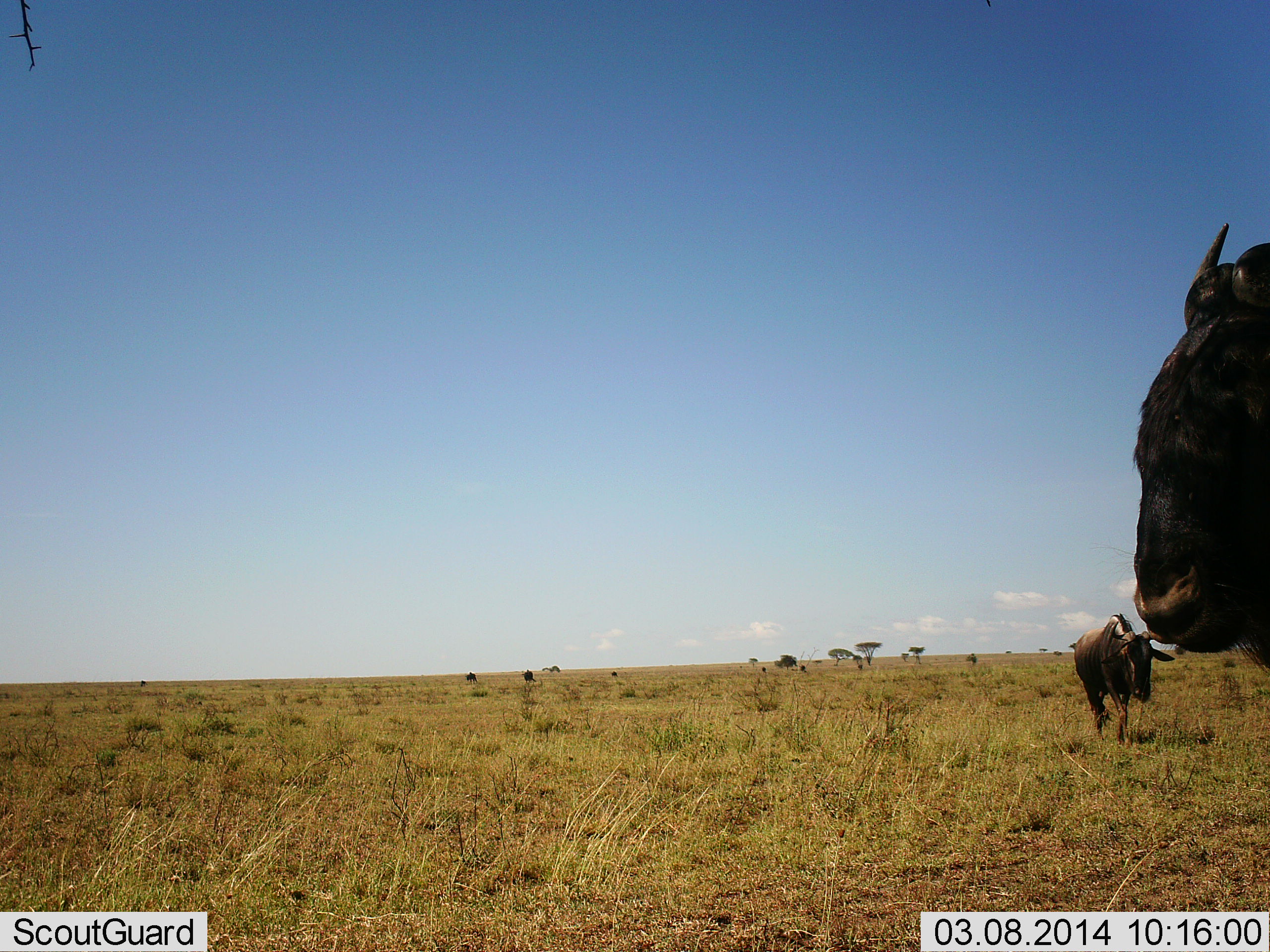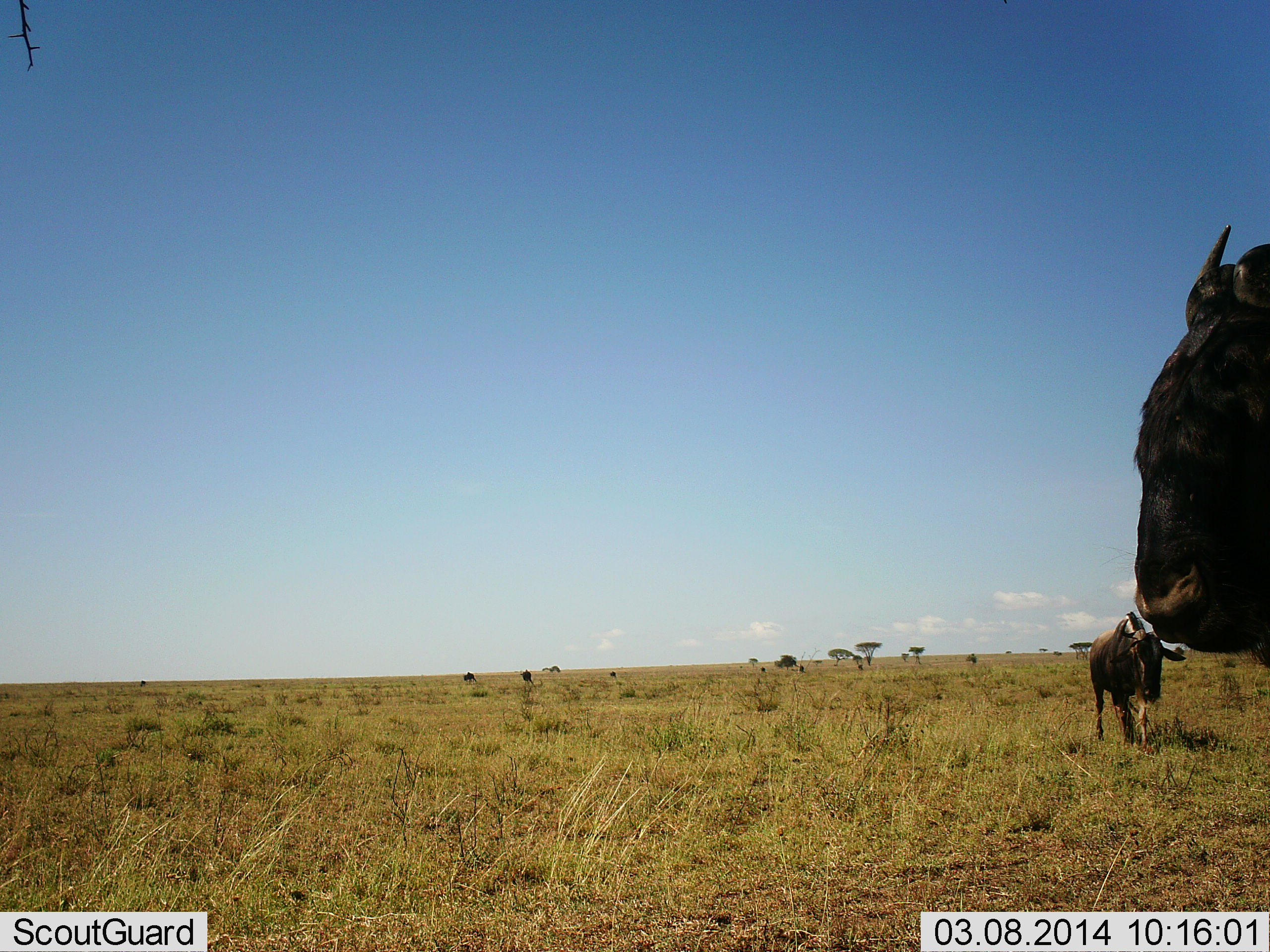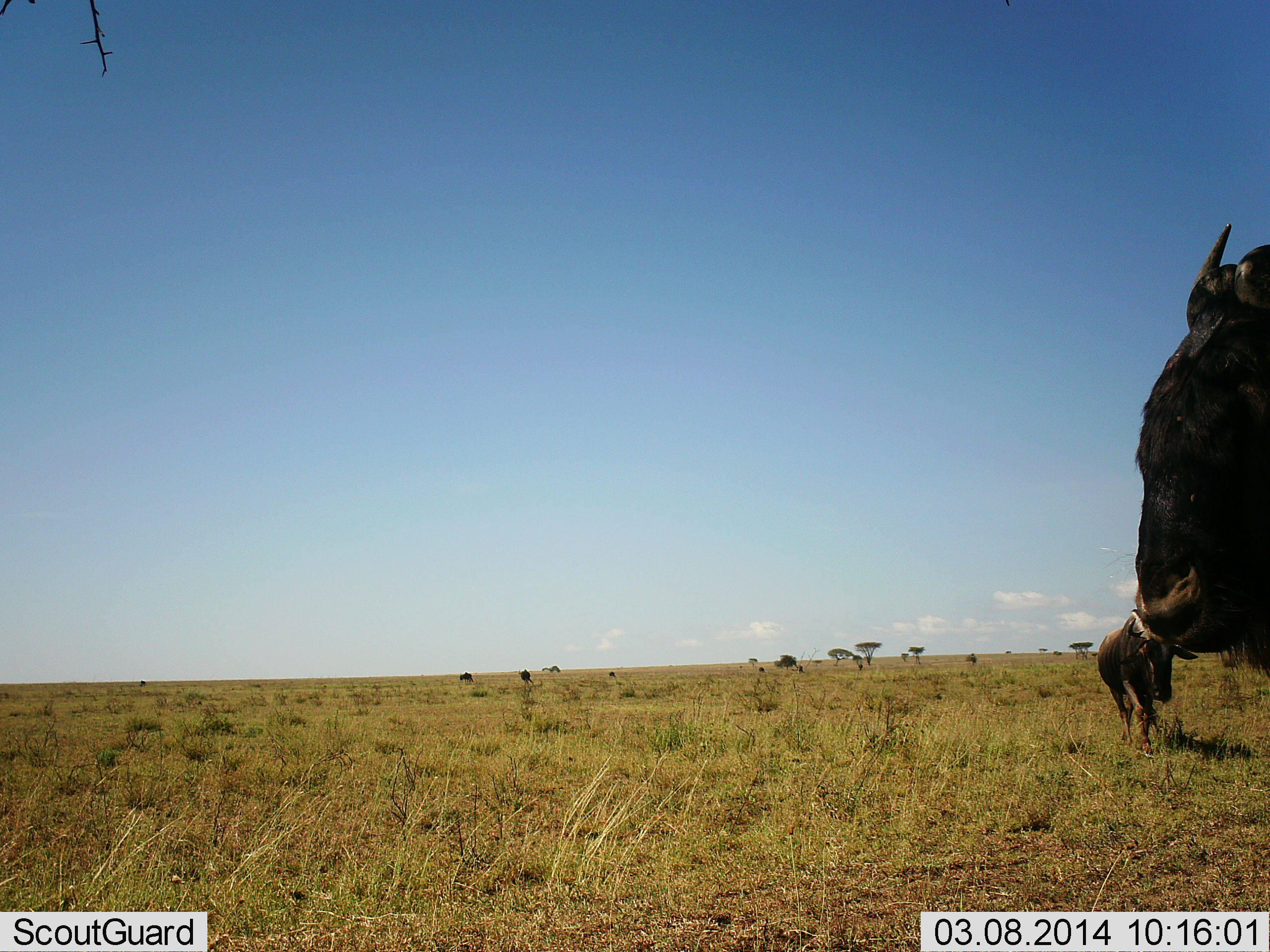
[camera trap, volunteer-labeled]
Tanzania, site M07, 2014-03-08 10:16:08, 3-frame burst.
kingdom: Animalia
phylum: Chordata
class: Mammalia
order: Artiodactyla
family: Bovidae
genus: Connochaetes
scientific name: Connochaetes taurinus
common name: blue wildebeest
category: wildebeest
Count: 2.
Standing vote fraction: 60%.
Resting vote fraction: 10%.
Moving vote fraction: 40%.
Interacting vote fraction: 0%.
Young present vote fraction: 10%.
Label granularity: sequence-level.